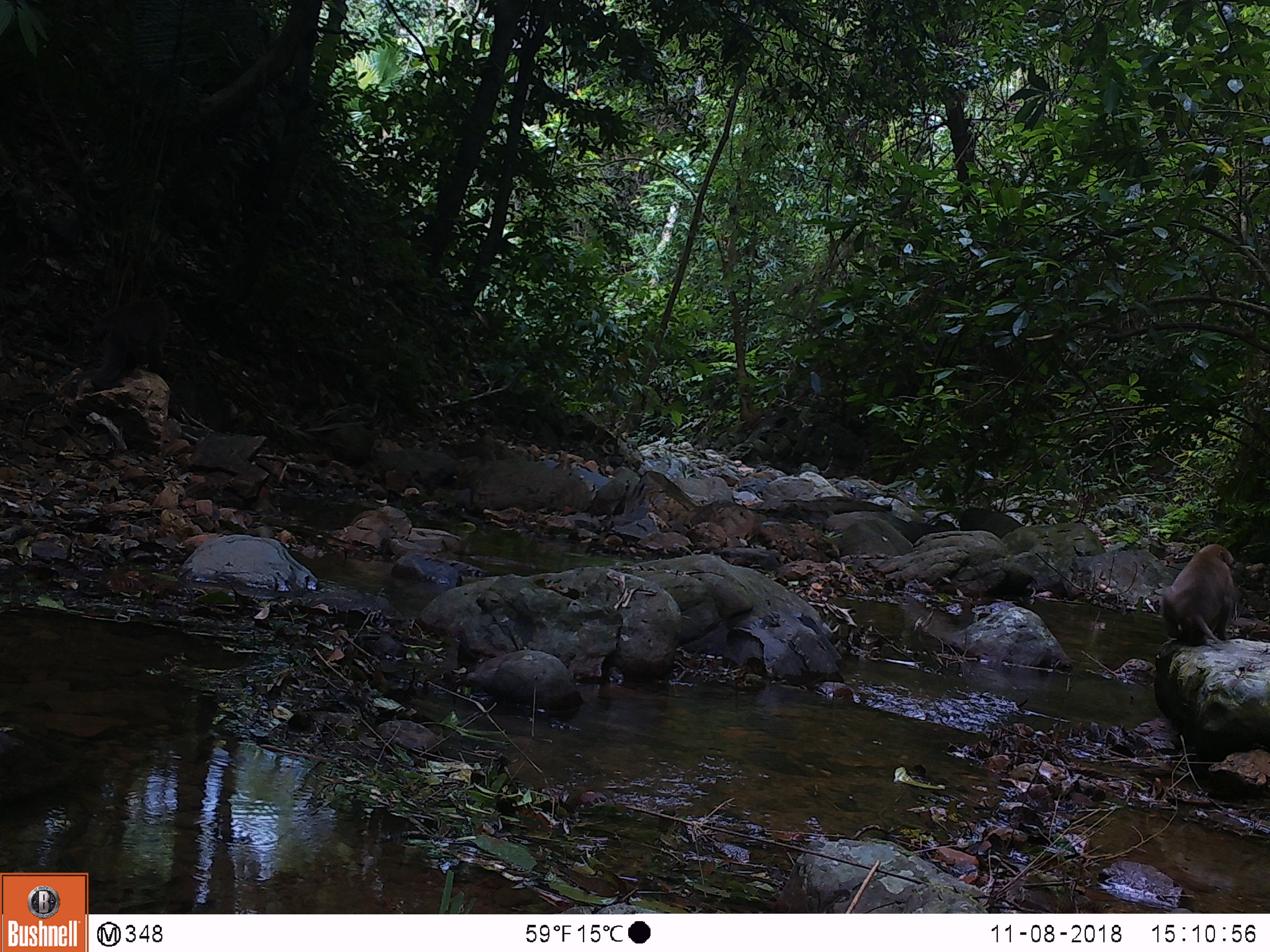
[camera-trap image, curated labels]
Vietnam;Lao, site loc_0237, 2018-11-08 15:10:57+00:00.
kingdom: Animalia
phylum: Chordata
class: Mammalia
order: Primates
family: Cercopithecidae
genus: Macaca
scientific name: Macaca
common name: macaques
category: assam or rhesus macaque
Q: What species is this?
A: Assam or rhesus macaque (macaques) (Macaca).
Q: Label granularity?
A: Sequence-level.